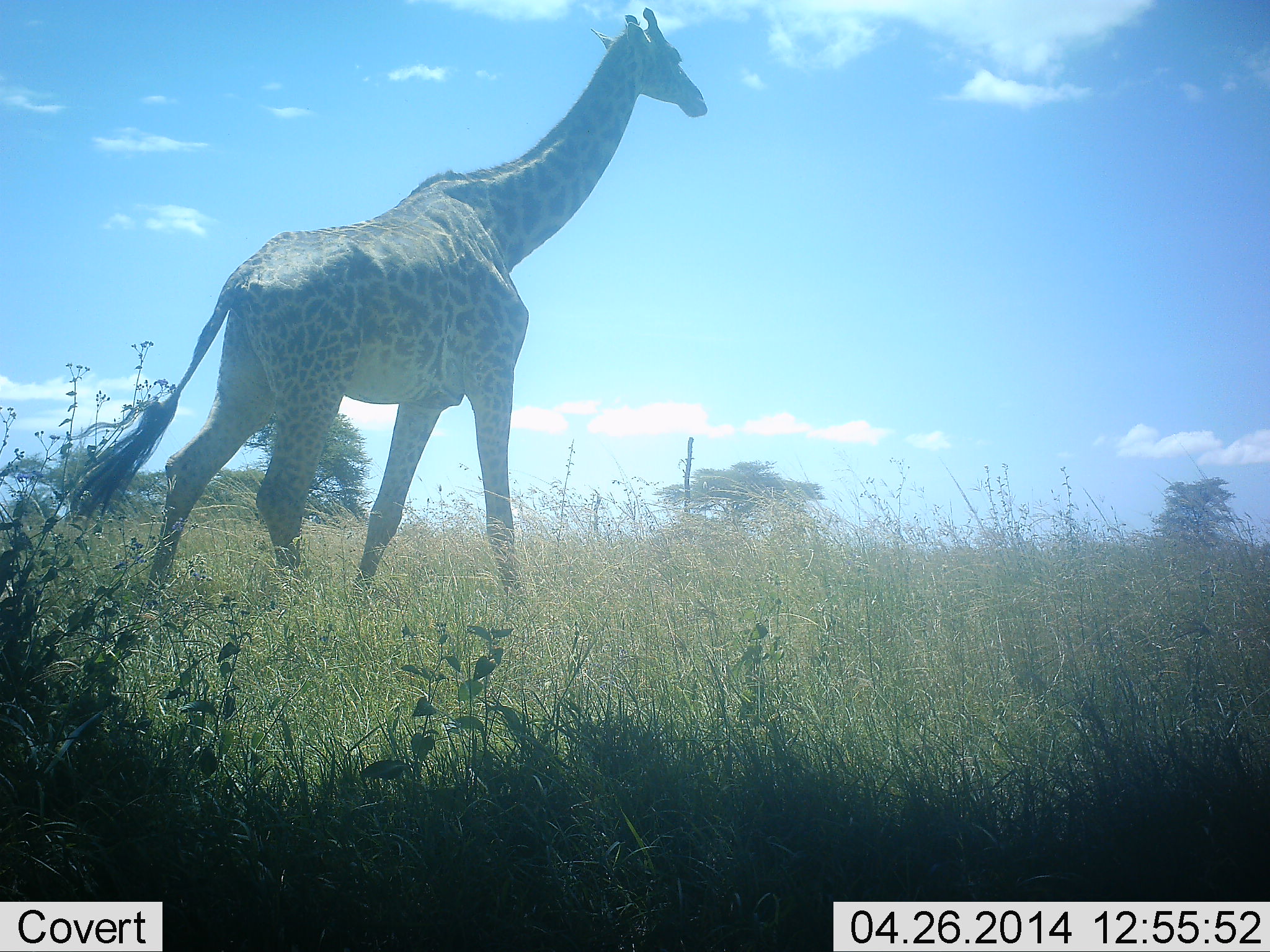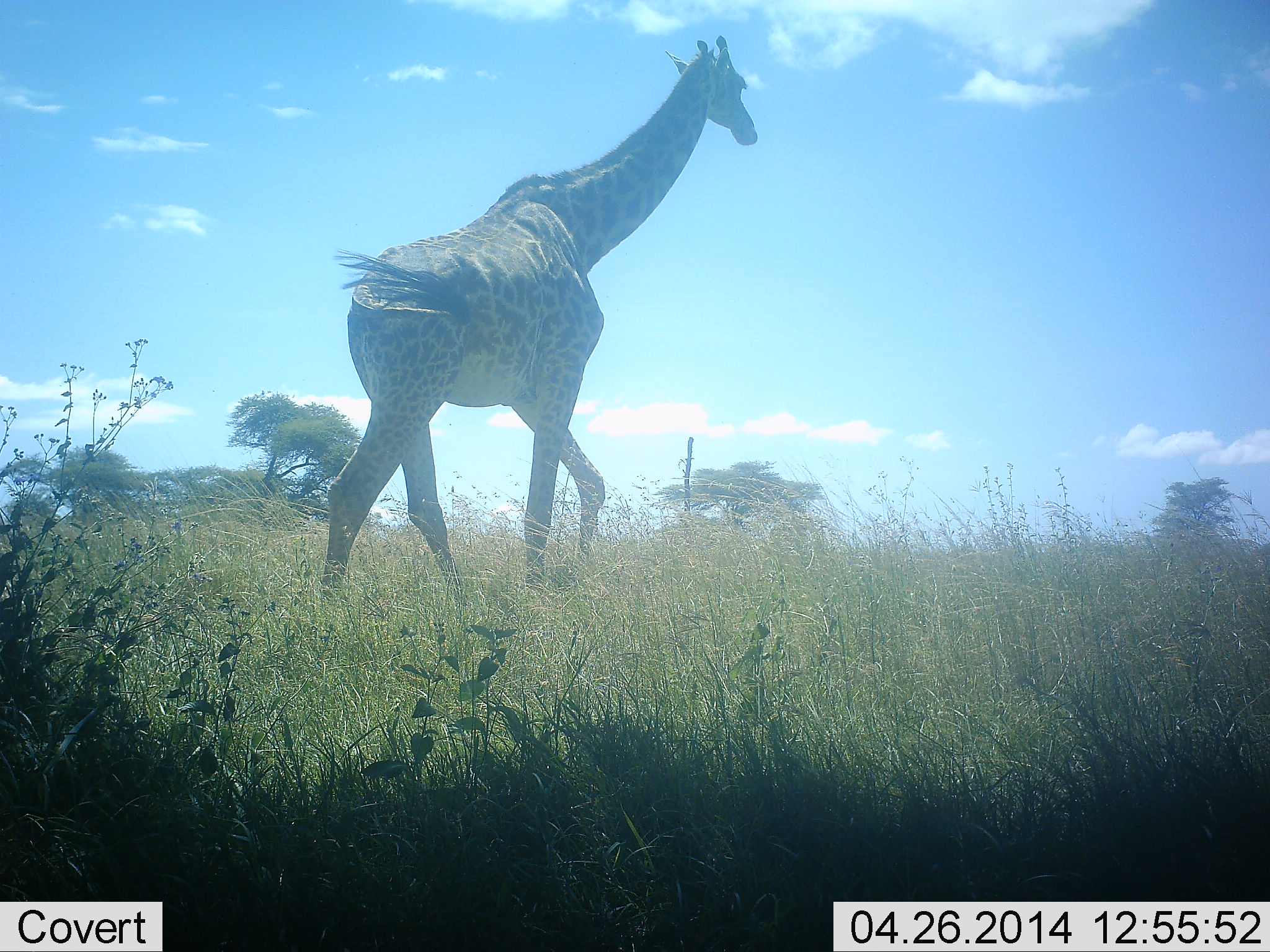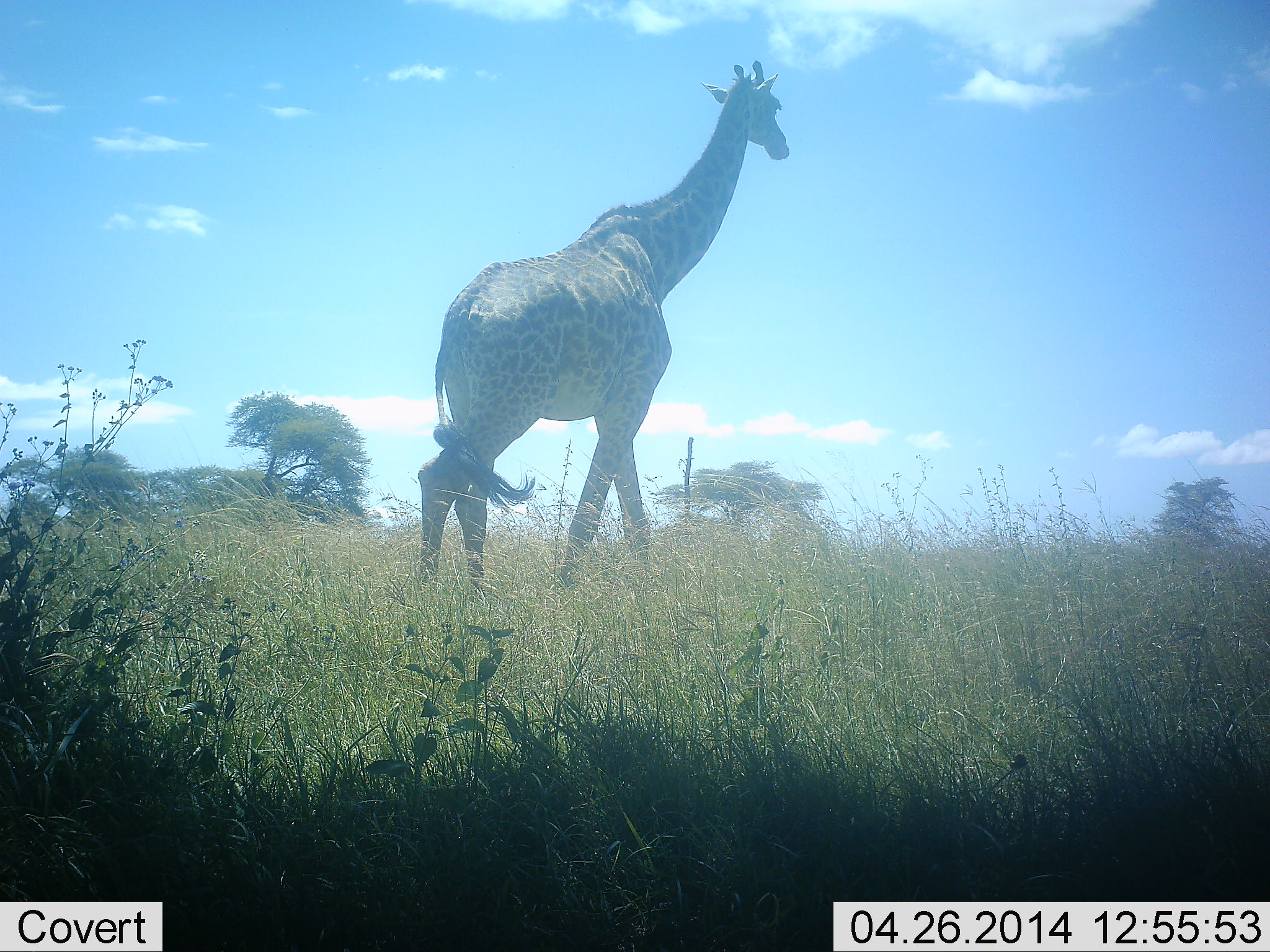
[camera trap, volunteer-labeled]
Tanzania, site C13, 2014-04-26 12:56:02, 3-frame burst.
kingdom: Animalia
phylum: Chordata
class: Mammalia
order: Artiodactyla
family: Giraffidae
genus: Giraffa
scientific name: Giraffa camelopardalis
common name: giraffe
Giraffe (Giraffa camelopardalis), count 1. Behavior (volunteer vote fractions): standing 4%, resting 0%, moving 97%, interacting 1%. Young present (vote fraction): 0%. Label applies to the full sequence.